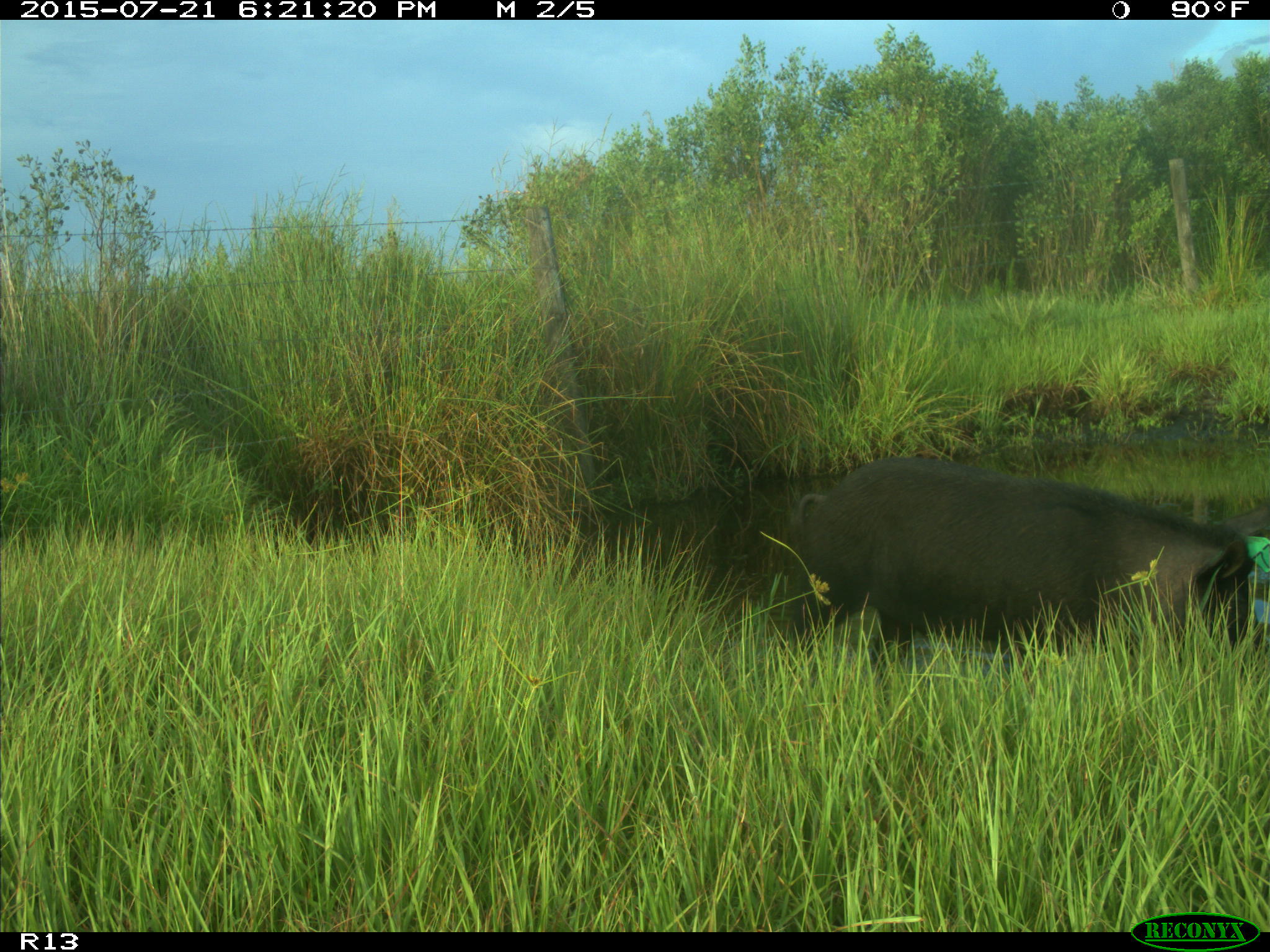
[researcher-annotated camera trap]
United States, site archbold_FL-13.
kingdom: Animalia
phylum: Chordata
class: Mammalia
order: Artiodactyla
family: Suidae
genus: Sus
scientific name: Sus scrofa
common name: wild boar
Sus scrofa (wild boar).